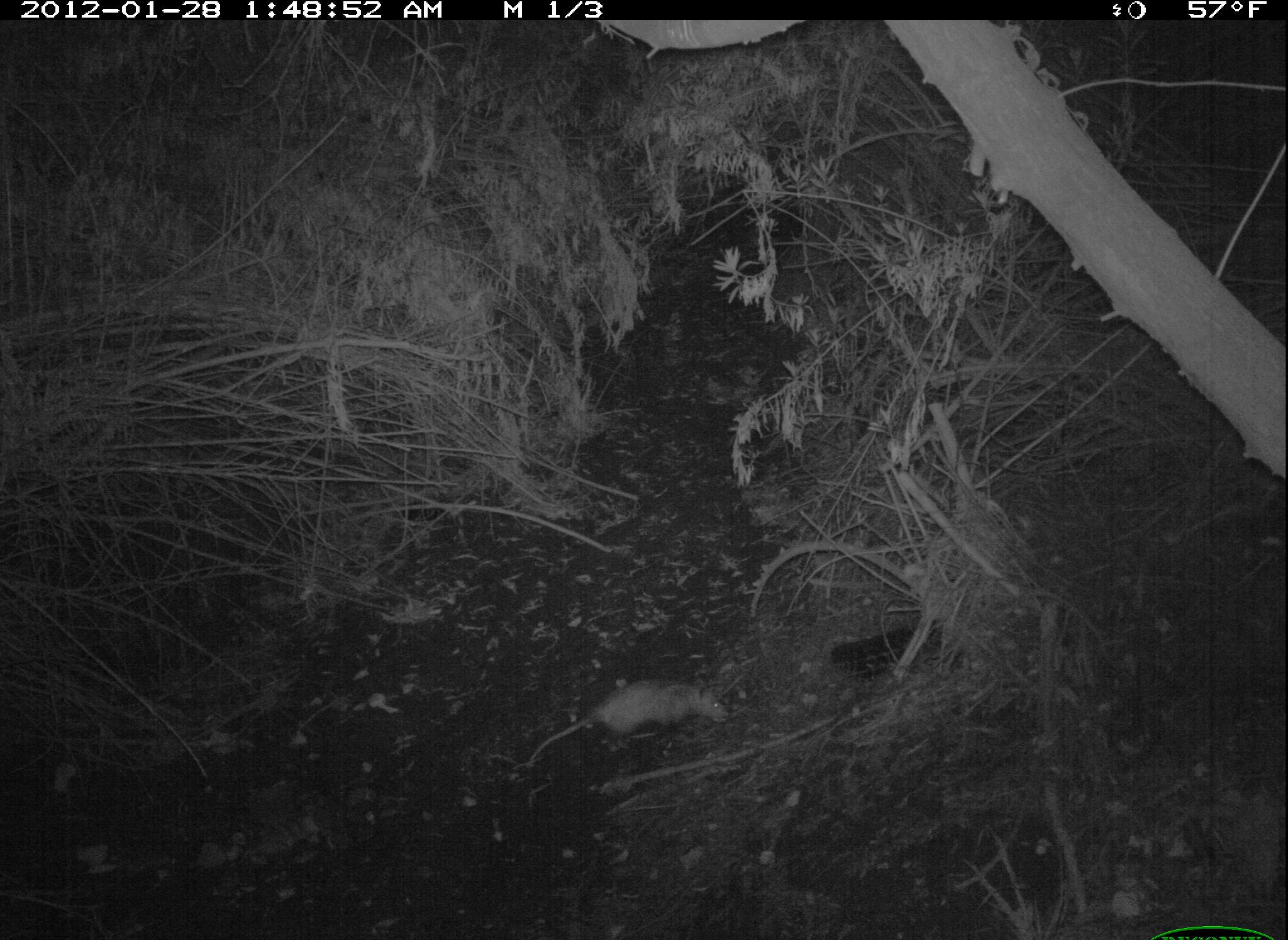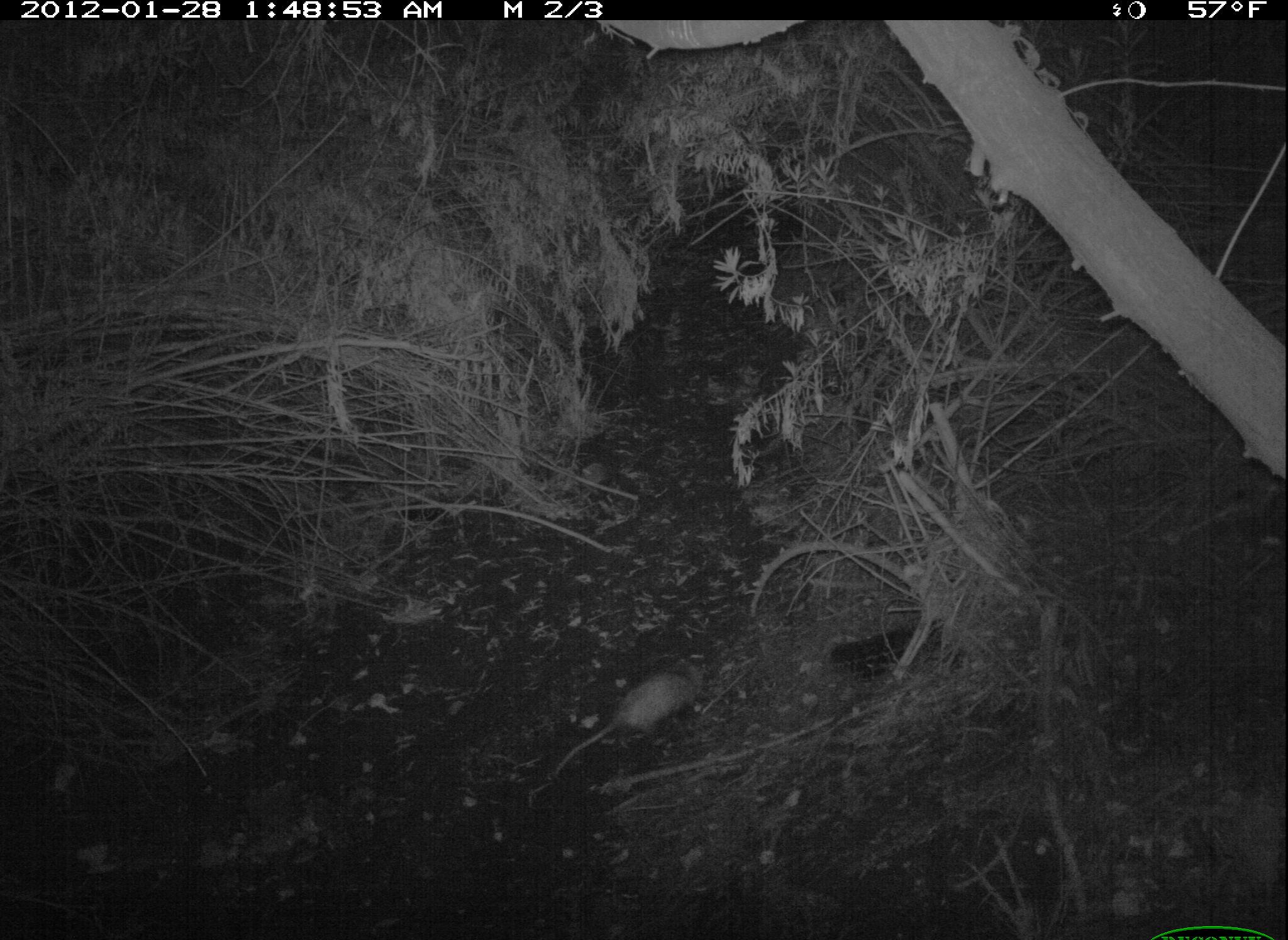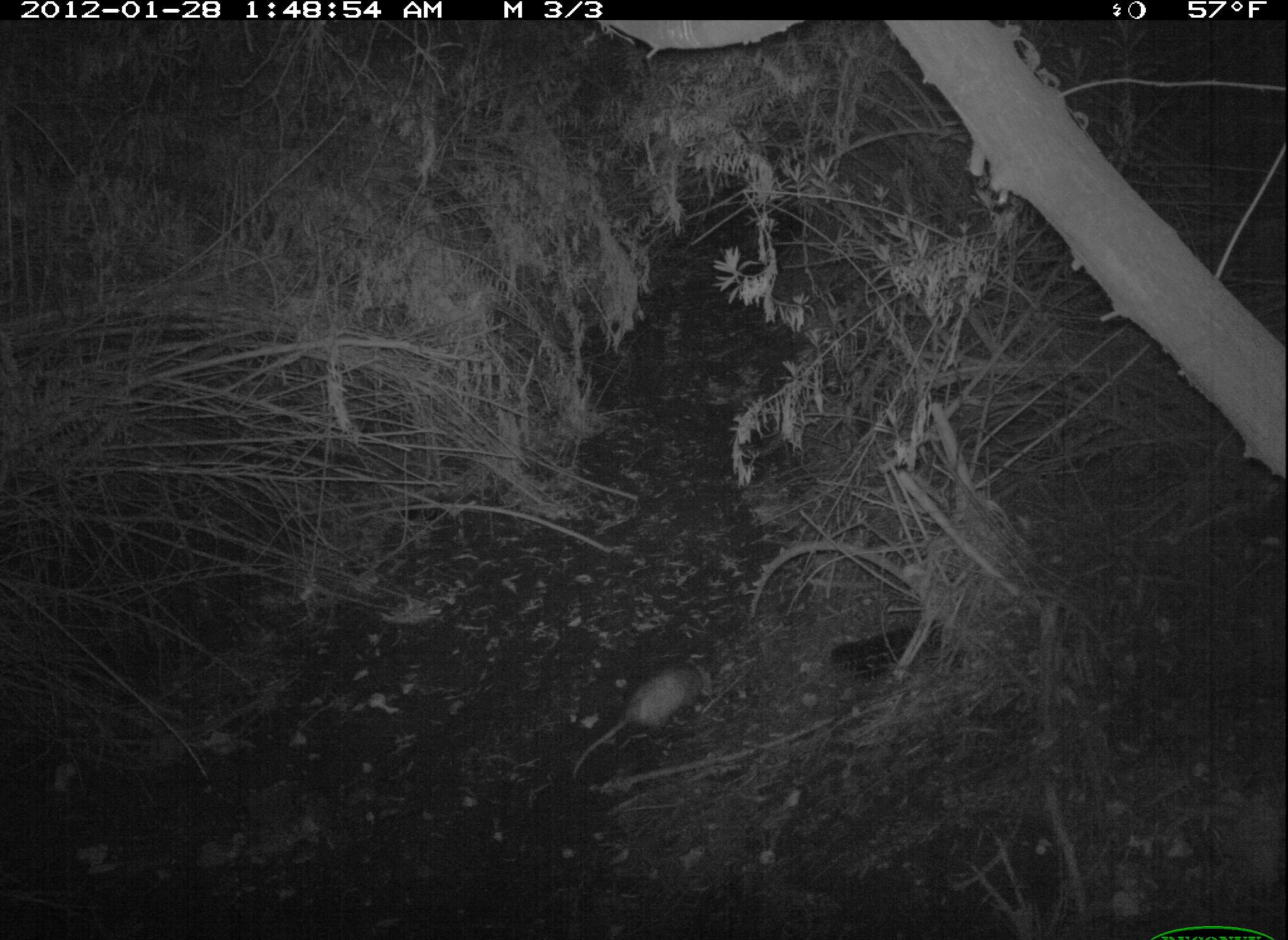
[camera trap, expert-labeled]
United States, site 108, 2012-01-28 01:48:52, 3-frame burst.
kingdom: Animalia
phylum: Chordata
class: Mammalia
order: Didelphimorphia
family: Didelphidae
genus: Didelphis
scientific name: Didelphis virginiana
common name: virginia opossum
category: opossum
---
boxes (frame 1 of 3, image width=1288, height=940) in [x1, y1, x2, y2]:
opossum: [528, 672, 739, 776]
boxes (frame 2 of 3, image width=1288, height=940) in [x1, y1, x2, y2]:
opossum: [541, 652, 712, 791]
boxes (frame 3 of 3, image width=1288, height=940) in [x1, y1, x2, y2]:
opossum: [559, 646, 721, 780]